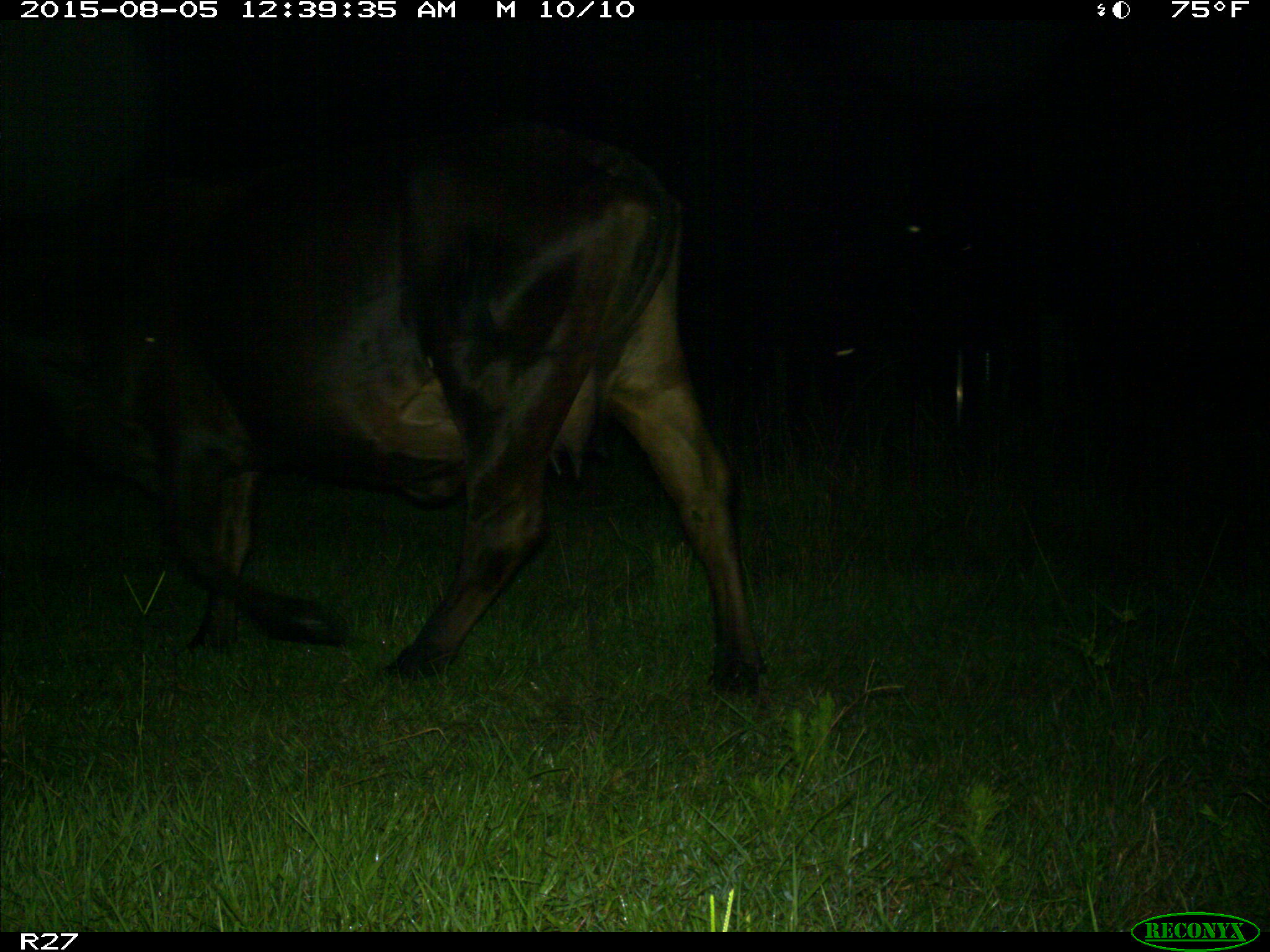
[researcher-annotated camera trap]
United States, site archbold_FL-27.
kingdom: Animalia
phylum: Chordata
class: Mammalia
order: Artiodactyla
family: Bovidae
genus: Bos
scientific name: Bos taurus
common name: domestic cow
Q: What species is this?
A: Bos taurus (domestic cow).